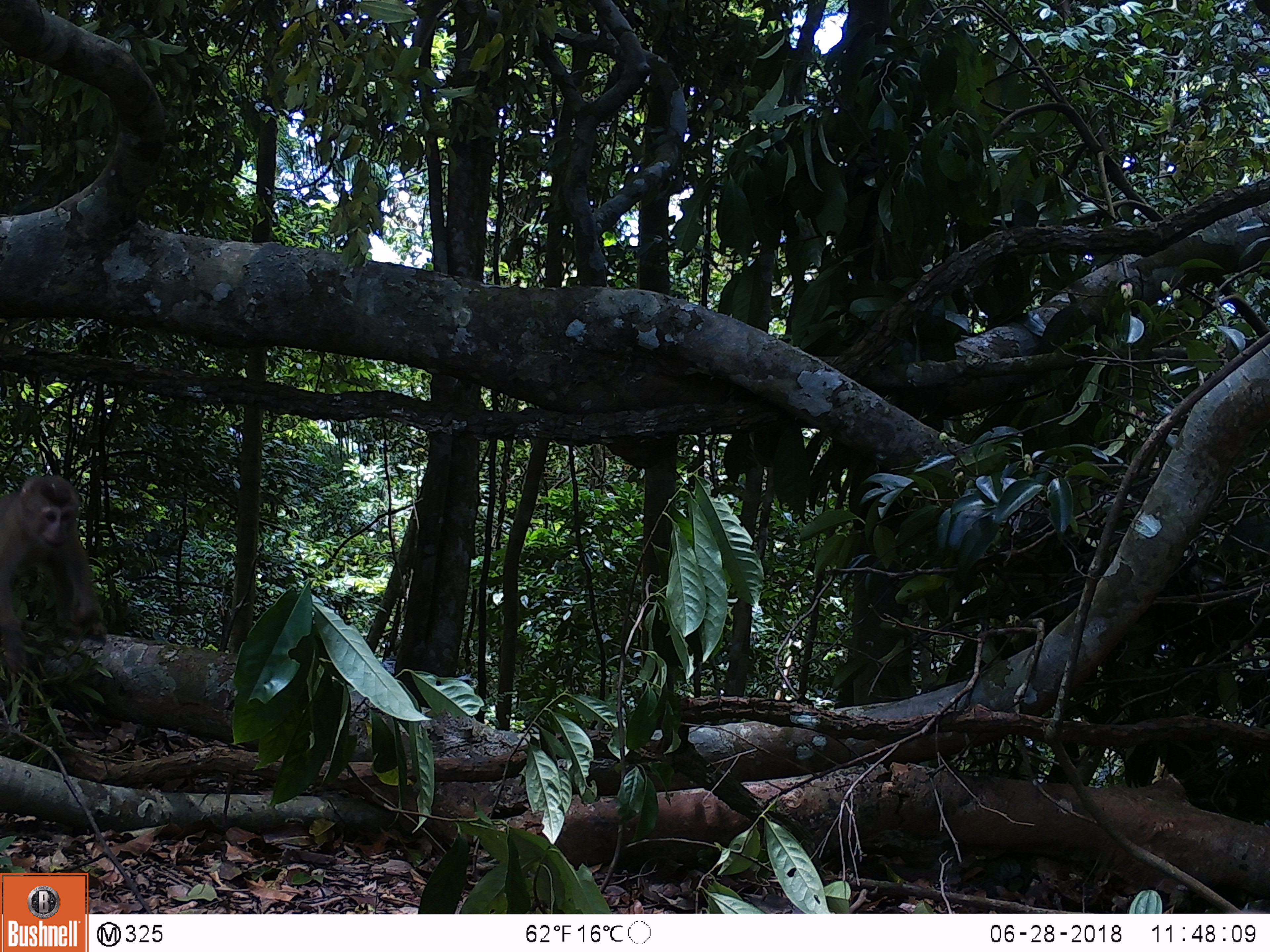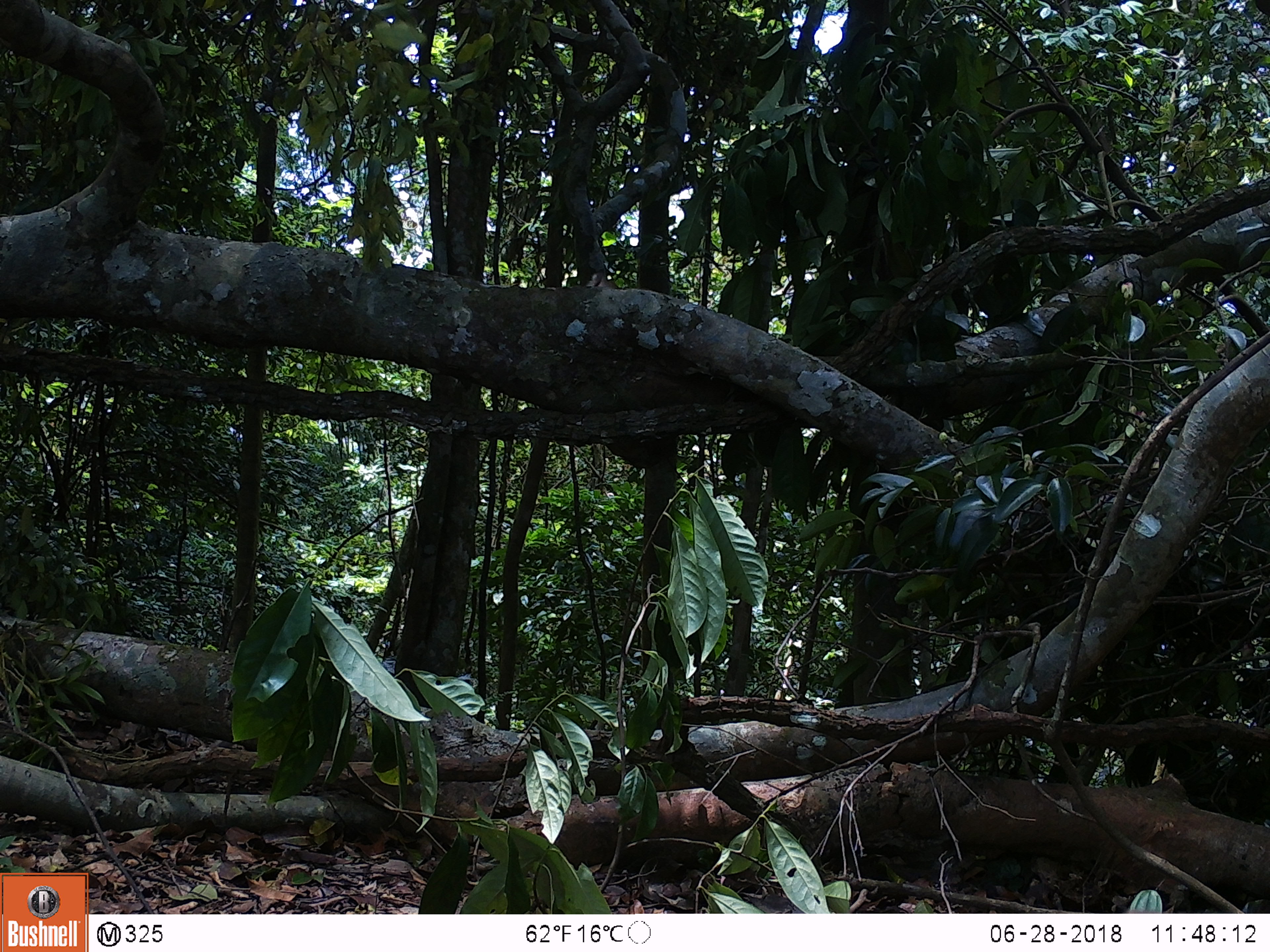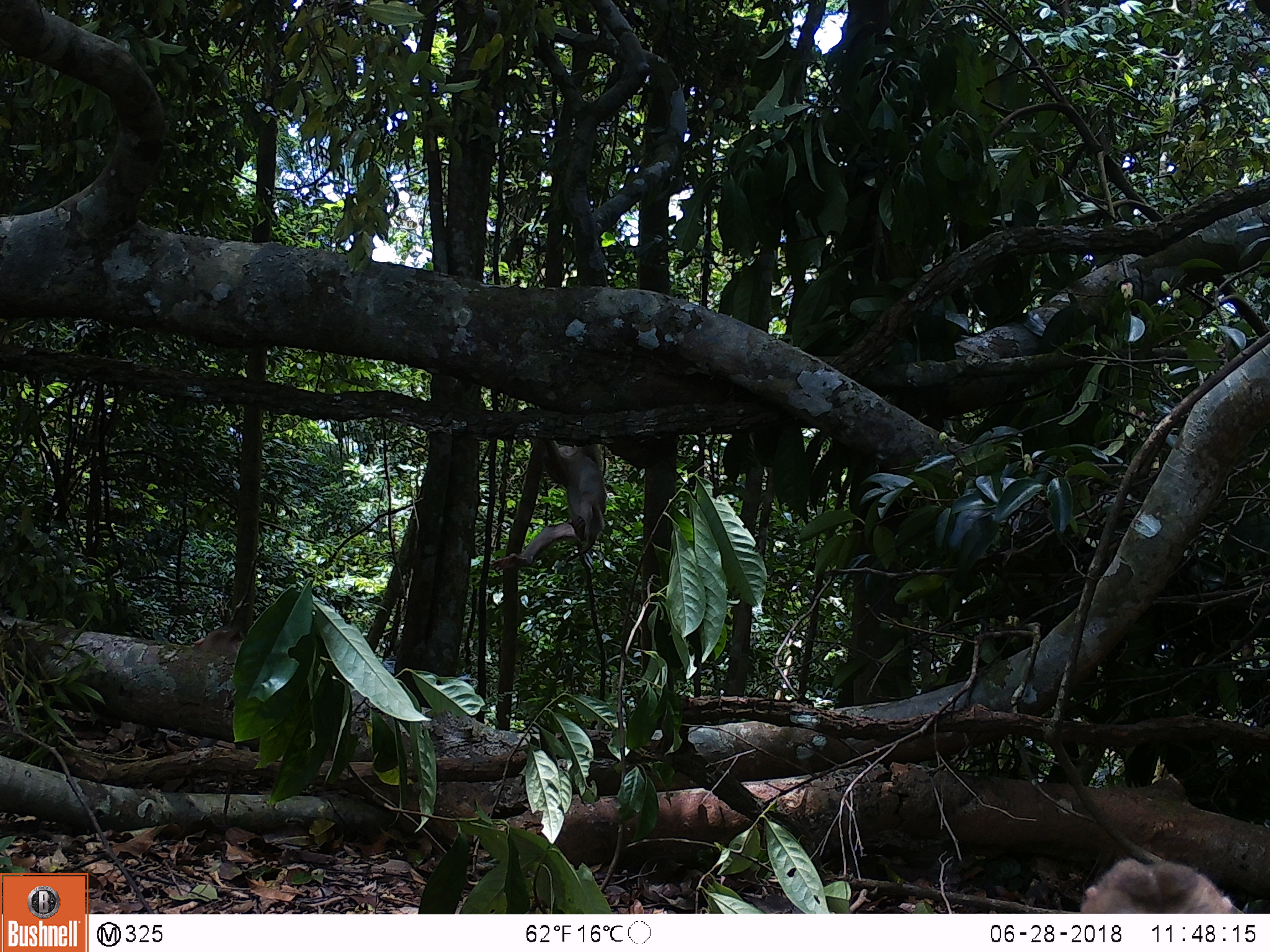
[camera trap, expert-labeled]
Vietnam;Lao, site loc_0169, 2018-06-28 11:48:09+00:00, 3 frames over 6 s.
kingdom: Animalia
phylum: Chordata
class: Mammalia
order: Primates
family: Cercopithecidae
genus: Macaca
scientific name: Macaca nemestrina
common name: pig-tailed macaque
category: pig tailed macaque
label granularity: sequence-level